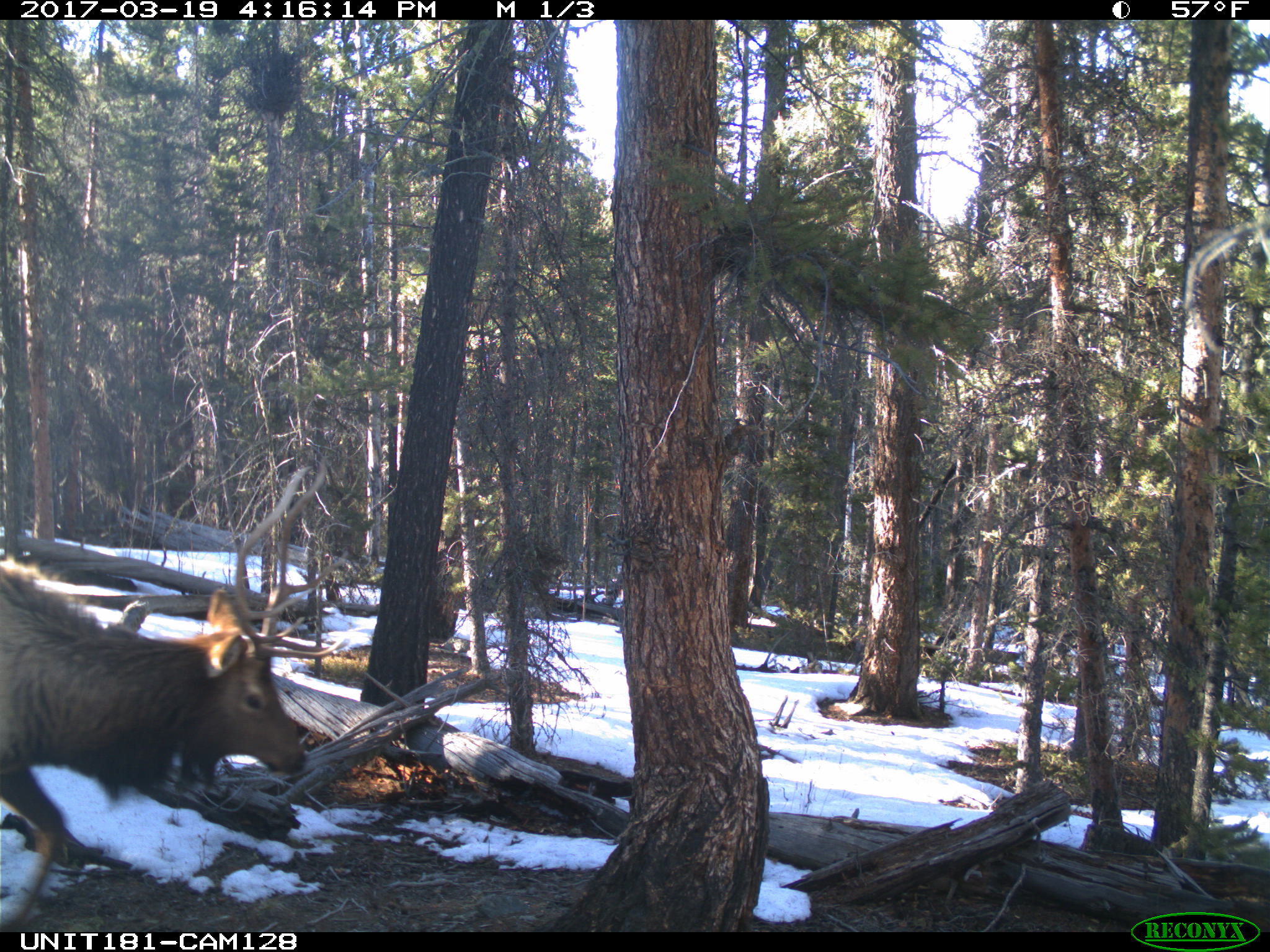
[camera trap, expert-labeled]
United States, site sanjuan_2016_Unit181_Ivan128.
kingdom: Animalia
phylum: Chordata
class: Mammalia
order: Artiodactyla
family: Cervidae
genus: Cervus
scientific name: Cervus elaphus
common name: red deer